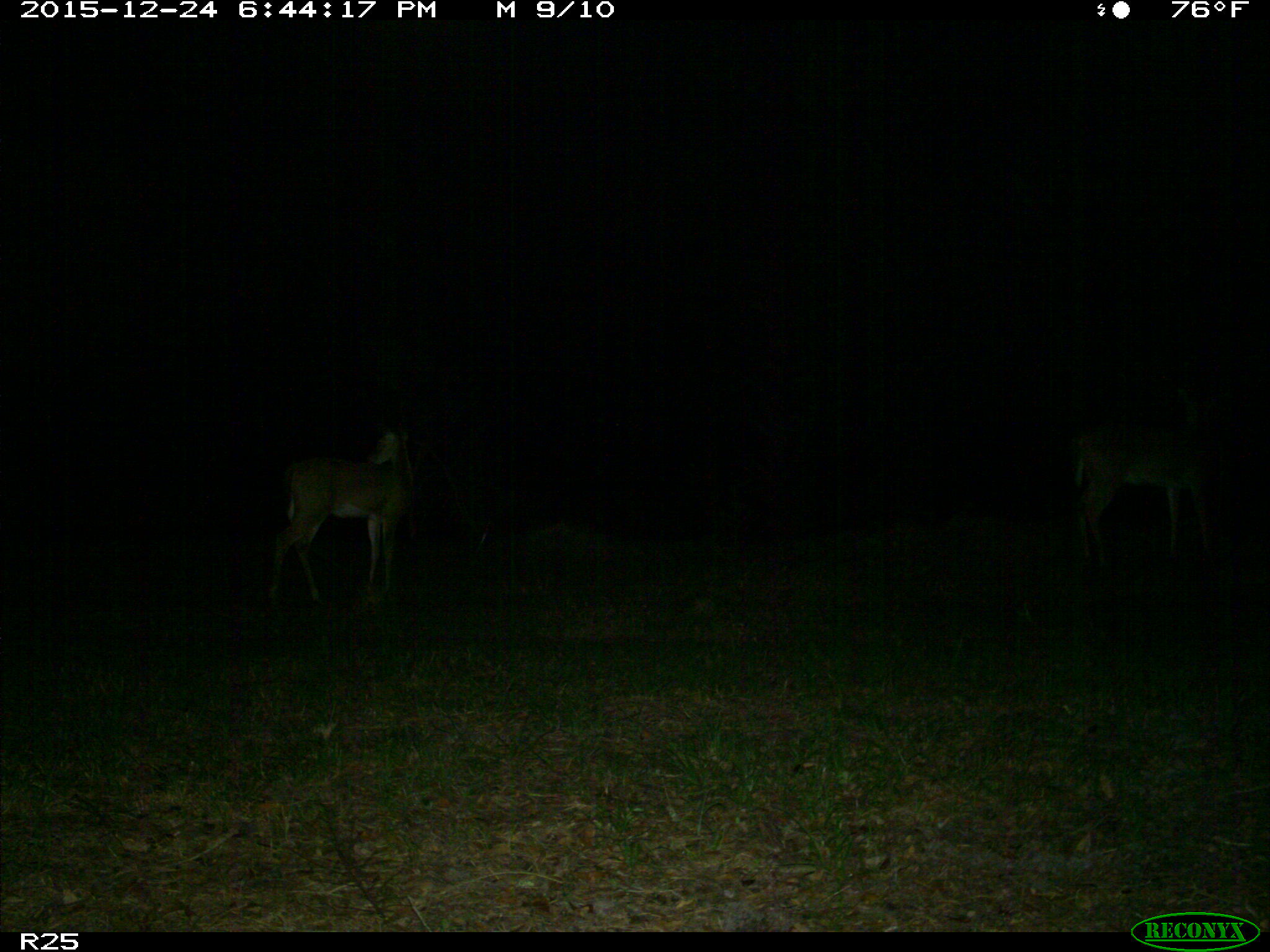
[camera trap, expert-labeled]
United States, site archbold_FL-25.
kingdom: Animalia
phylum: Chordata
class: Mammalia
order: Artiodactyla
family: Cervidae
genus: Odocoileus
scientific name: Odocoileus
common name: deer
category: unidentified deer